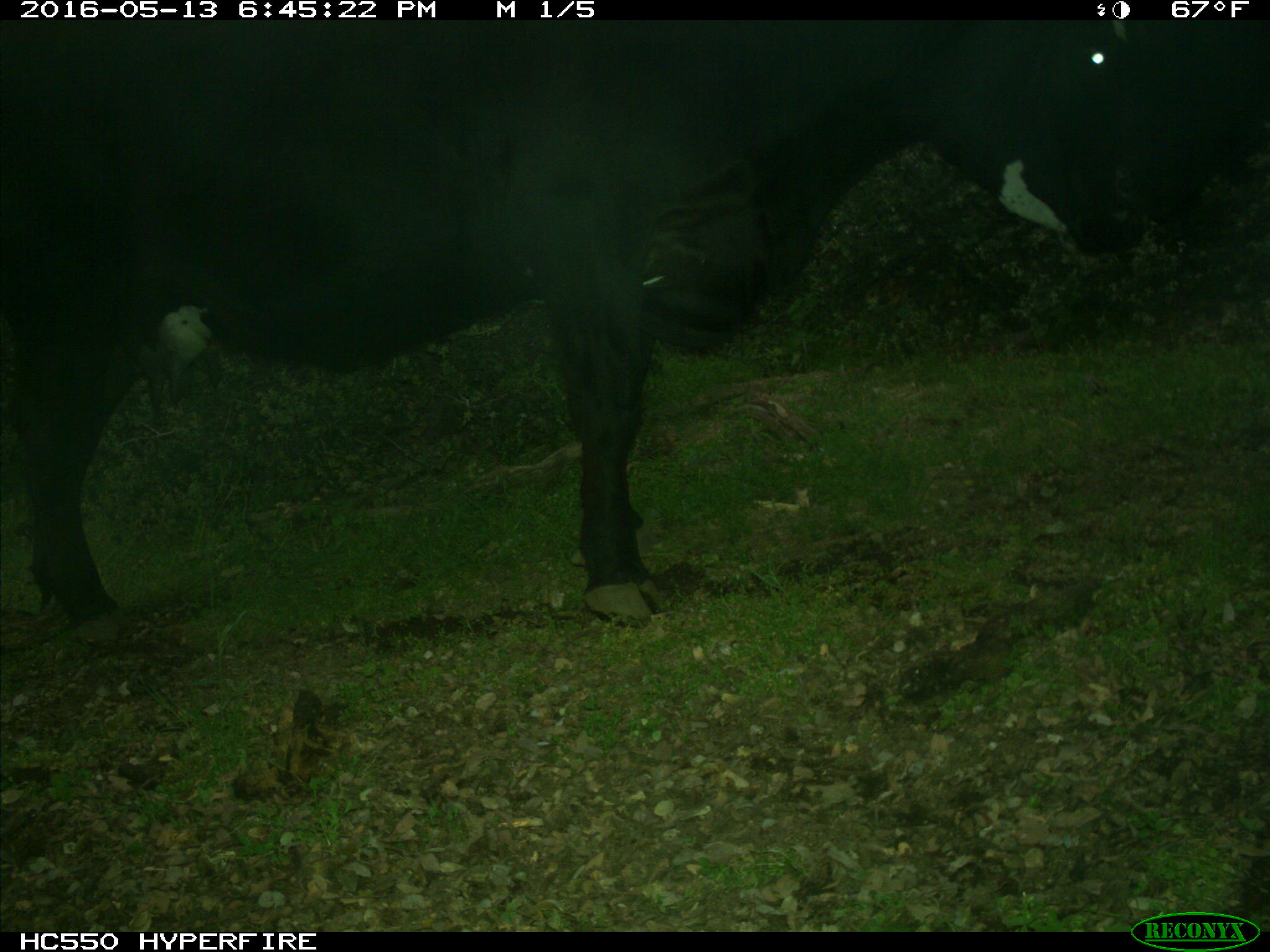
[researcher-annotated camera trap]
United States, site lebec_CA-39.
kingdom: Animalia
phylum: Chordata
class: Mammalia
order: Artiodactyla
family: Bovidae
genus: Bos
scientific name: Bos taurus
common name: domestic cow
Bos taurus (domestic cow).